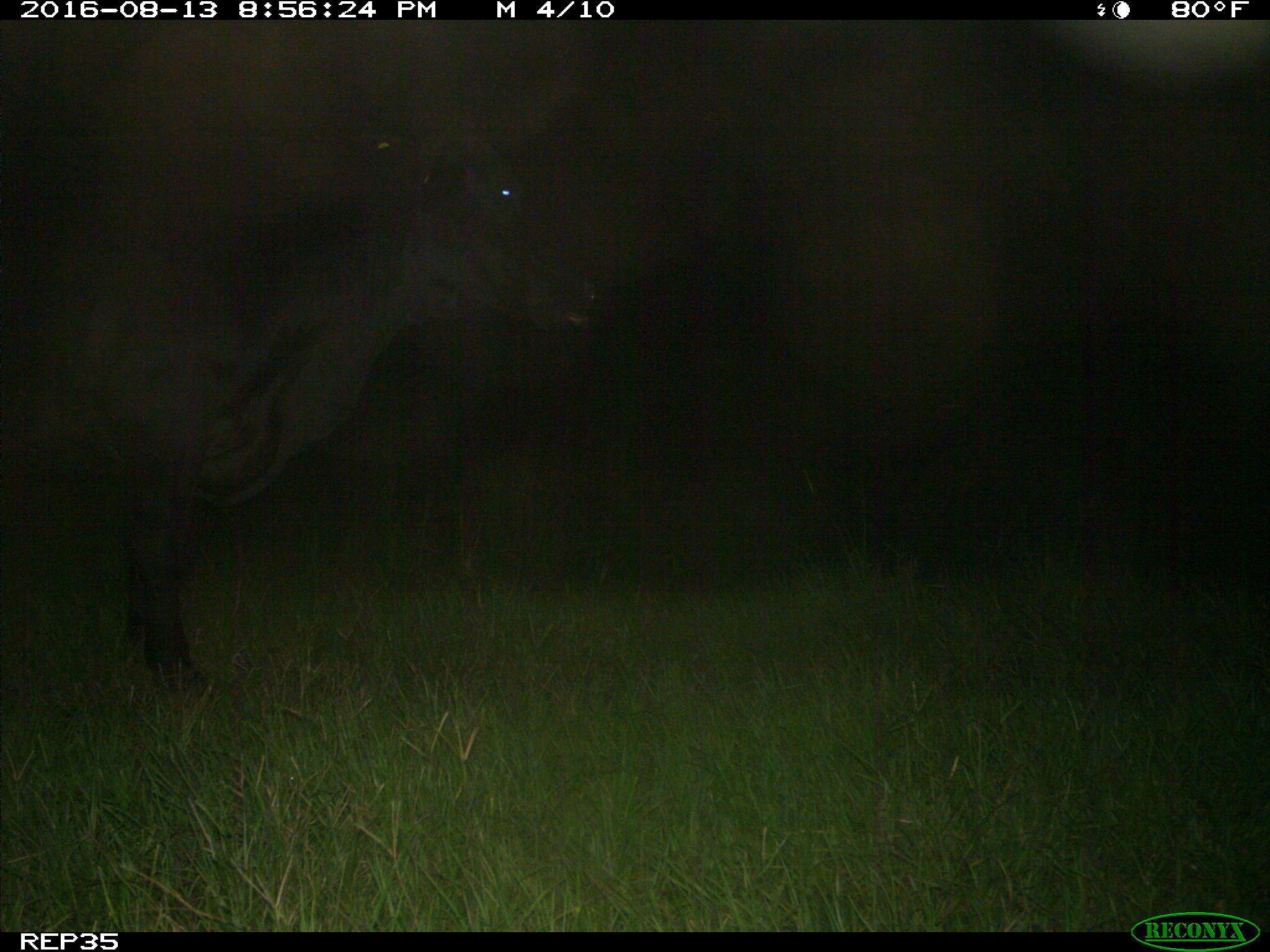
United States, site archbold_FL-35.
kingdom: Animalia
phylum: Chordata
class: Mammalia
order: Artiodactyla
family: Bovidae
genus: Bos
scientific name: Bos taurus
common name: domestic cow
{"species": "Bos taurus (domestic cow)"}